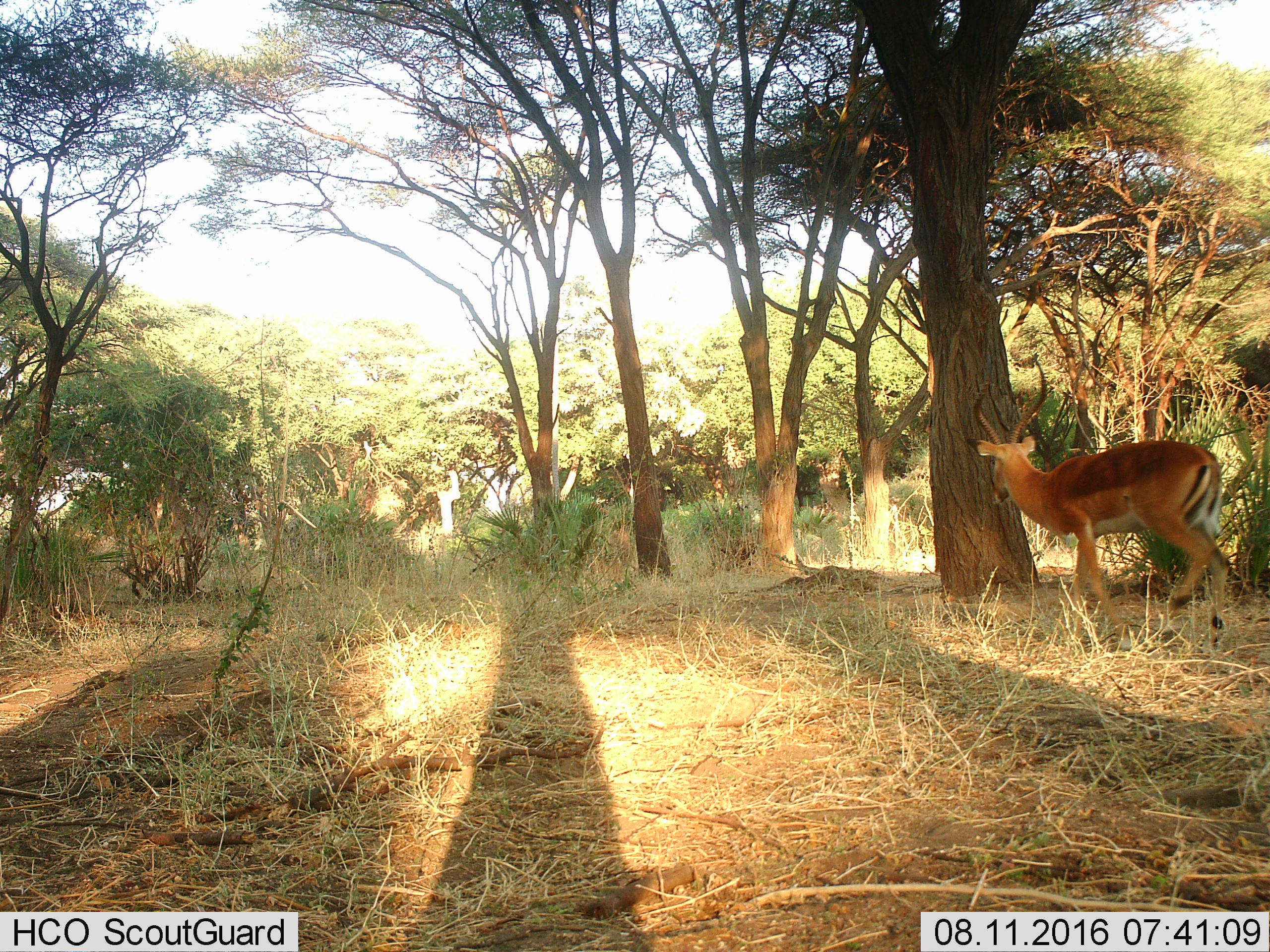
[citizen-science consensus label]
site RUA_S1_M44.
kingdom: Animalia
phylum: Chordata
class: Mammalia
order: Artiodactyla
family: Bovidae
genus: Aepyceros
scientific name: Aepyceros melampus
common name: impala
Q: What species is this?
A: Impala (Aepyceros melampus).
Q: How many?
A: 1.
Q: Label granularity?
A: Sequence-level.